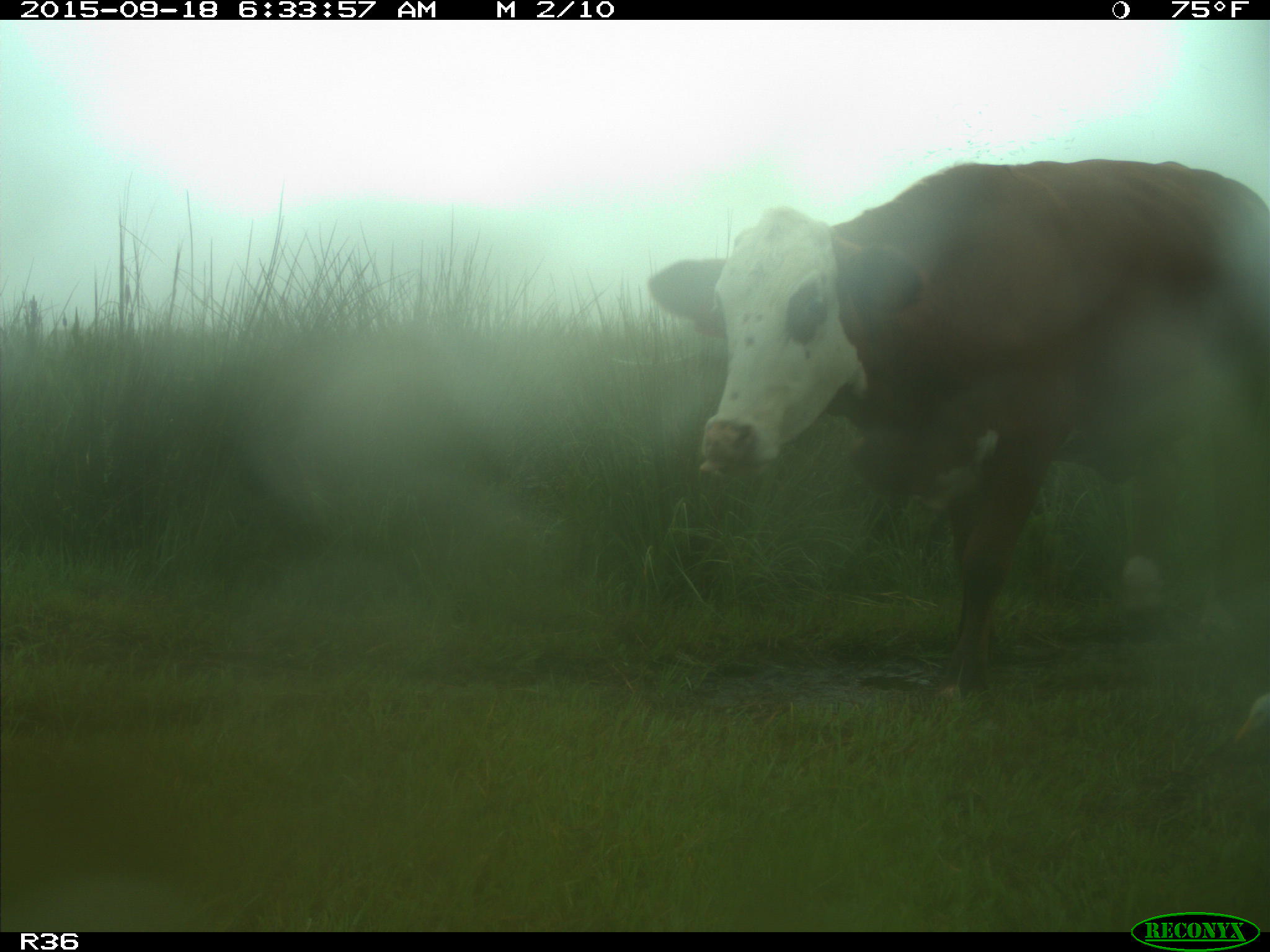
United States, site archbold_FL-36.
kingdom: Animalia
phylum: Chordata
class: Mammalia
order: Artiodactyla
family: Bovidae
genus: Bos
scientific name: Bos taurus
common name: domestic cow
Bos taurus (domestic cow).